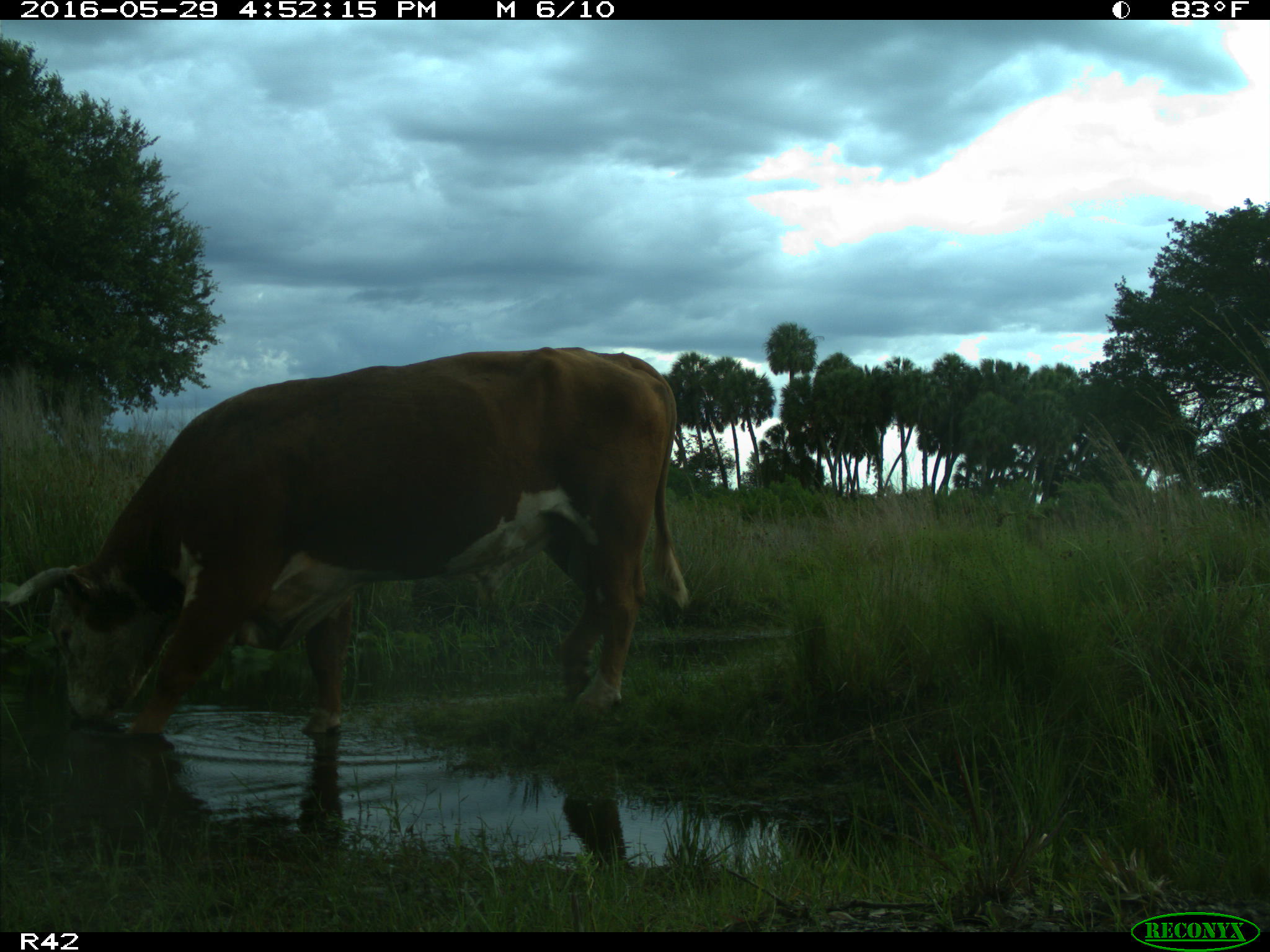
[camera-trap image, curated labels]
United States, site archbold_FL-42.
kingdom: Animalia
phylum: Chordata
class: Mammalia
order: Artiodactyla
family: Bovidae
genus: Bos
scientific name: Bos taurus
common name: domestic cow